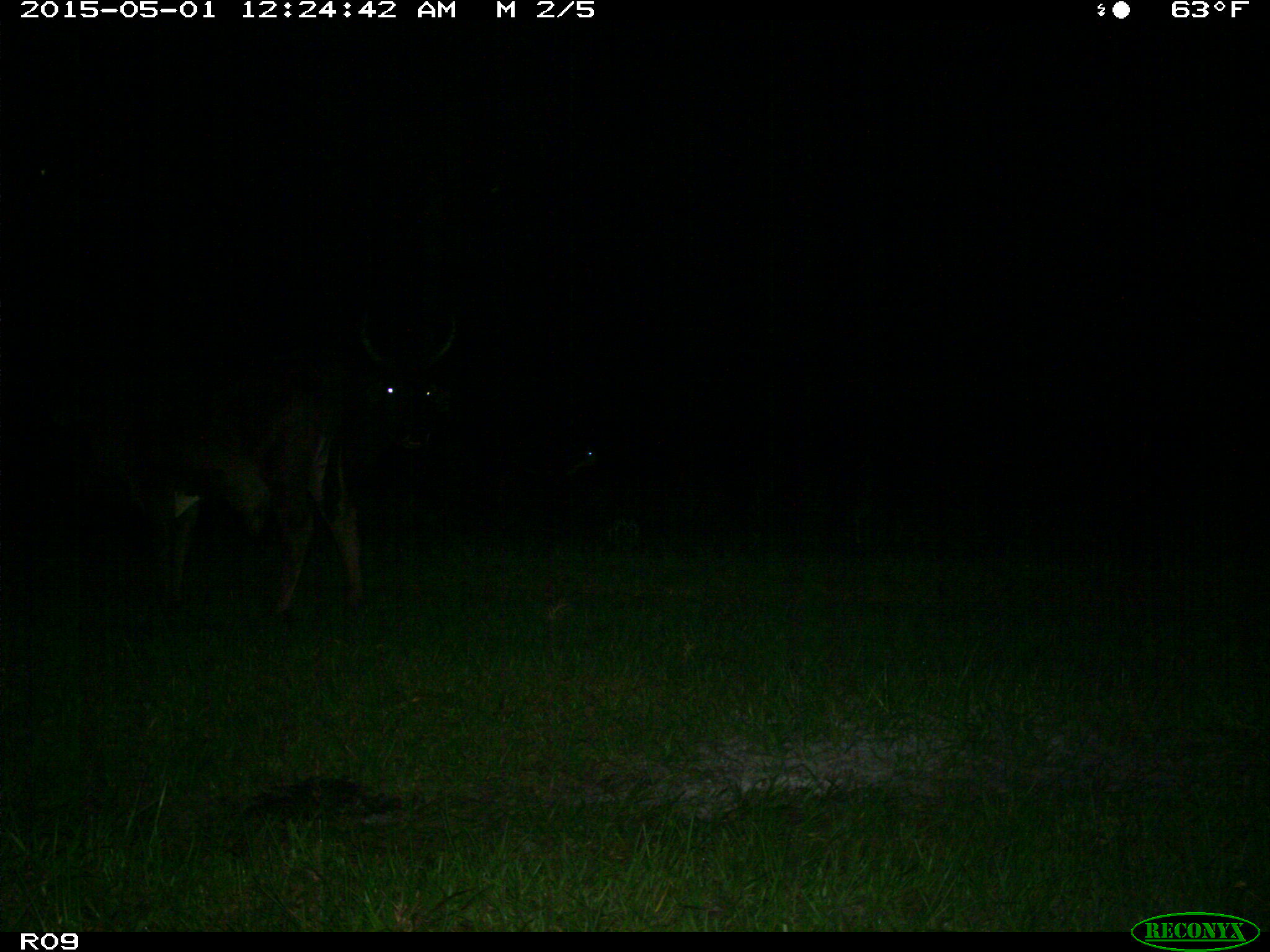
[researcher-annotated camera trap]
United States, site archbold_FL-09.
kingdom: Animalia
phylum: Chordata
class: Mammalia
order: Artiodactyla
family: Bovidae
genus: Bos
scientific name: Bos taurus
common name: domestic cow